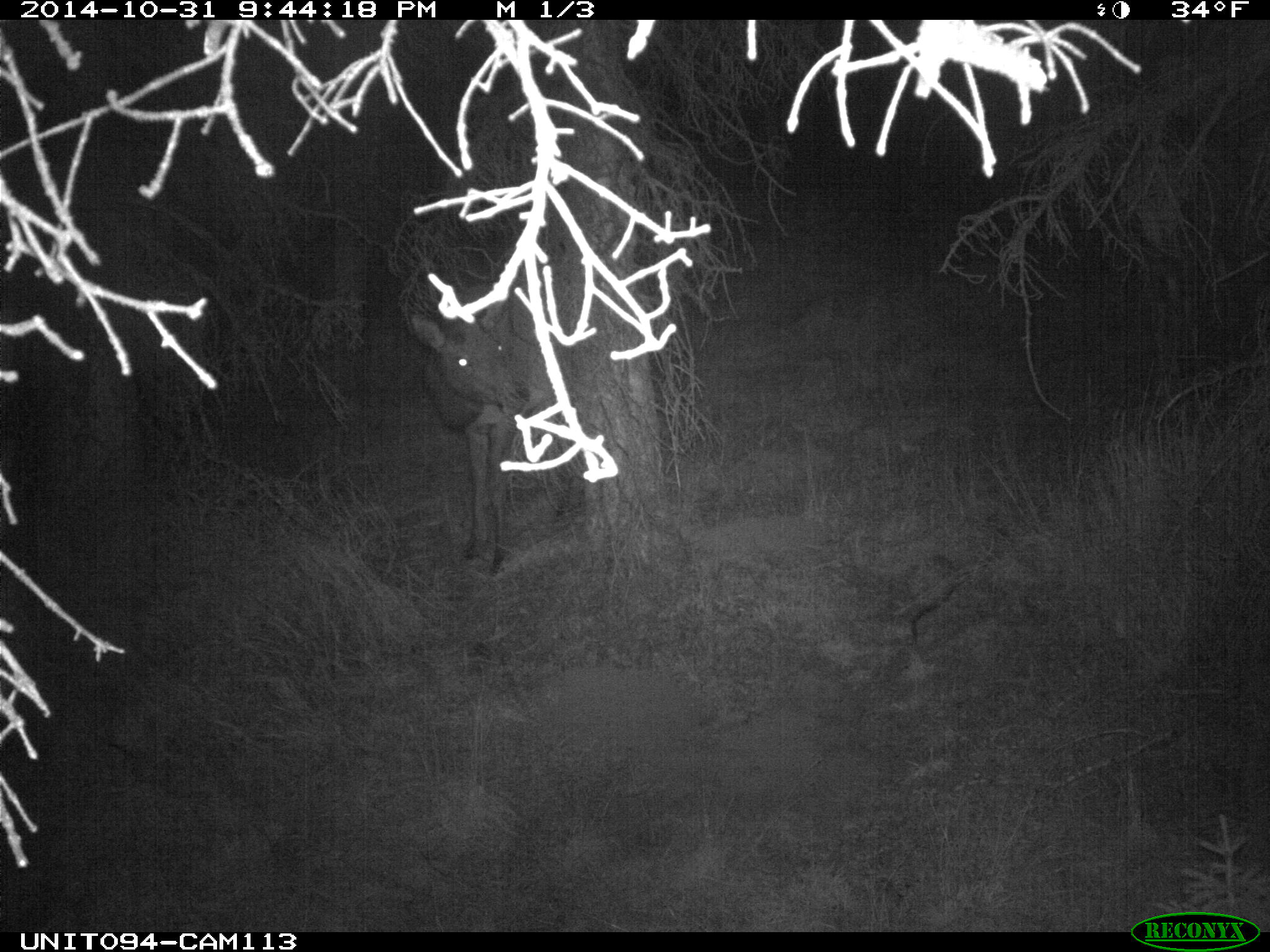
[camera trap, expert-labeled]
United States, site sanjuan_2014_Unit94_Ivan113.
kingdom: Animalia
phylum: Chordata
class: Mammalia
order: Artiodactyla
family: Cervidae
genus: Cervus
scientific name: Cervus elaphus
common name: red deer